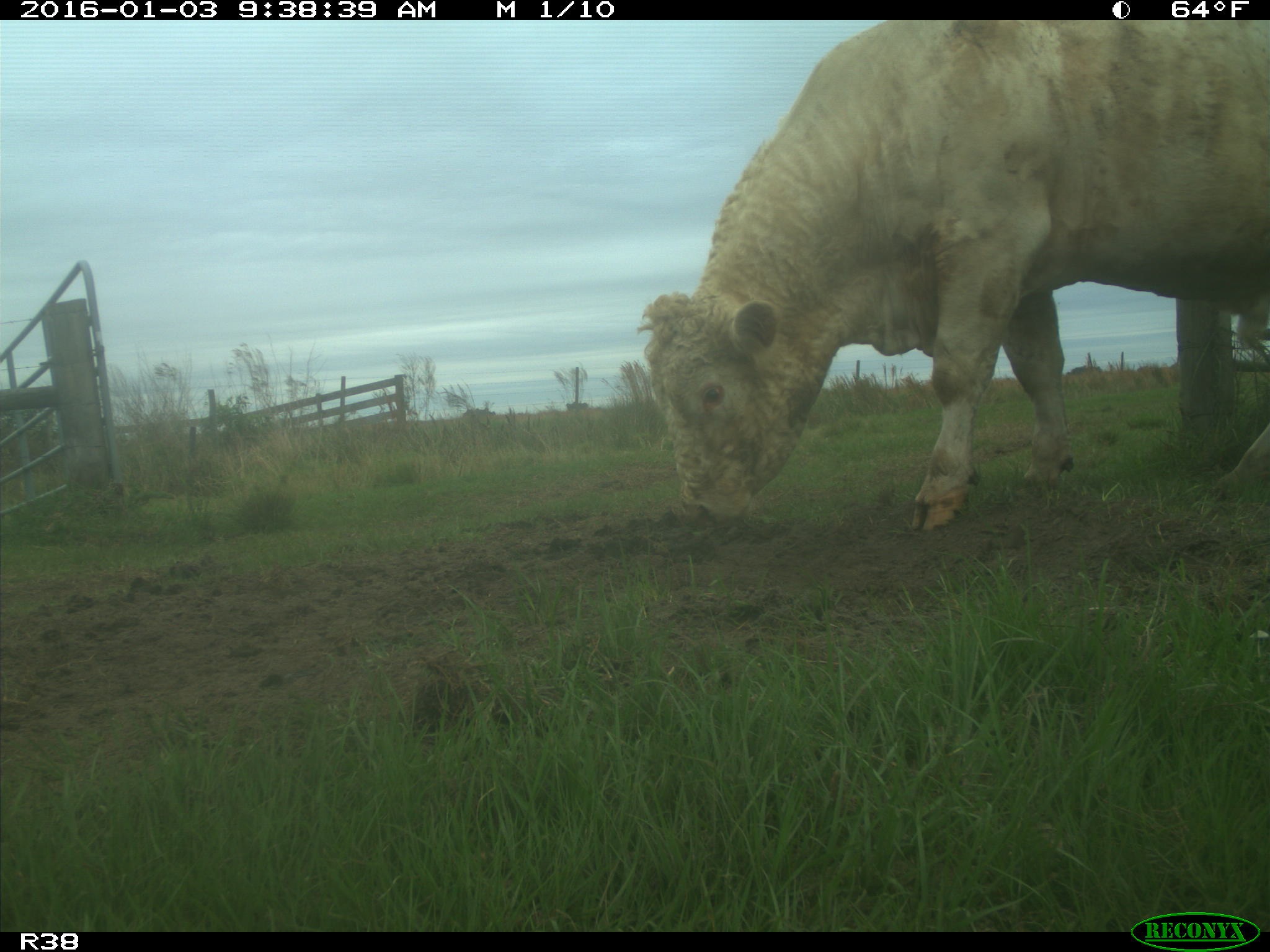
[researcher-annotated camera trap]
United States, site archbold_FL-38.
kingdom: Animalia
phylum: Chordata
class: Mammalia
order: Artiodactyla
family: Bovidae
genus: Bos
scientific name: Bos taurus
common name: domestic cow